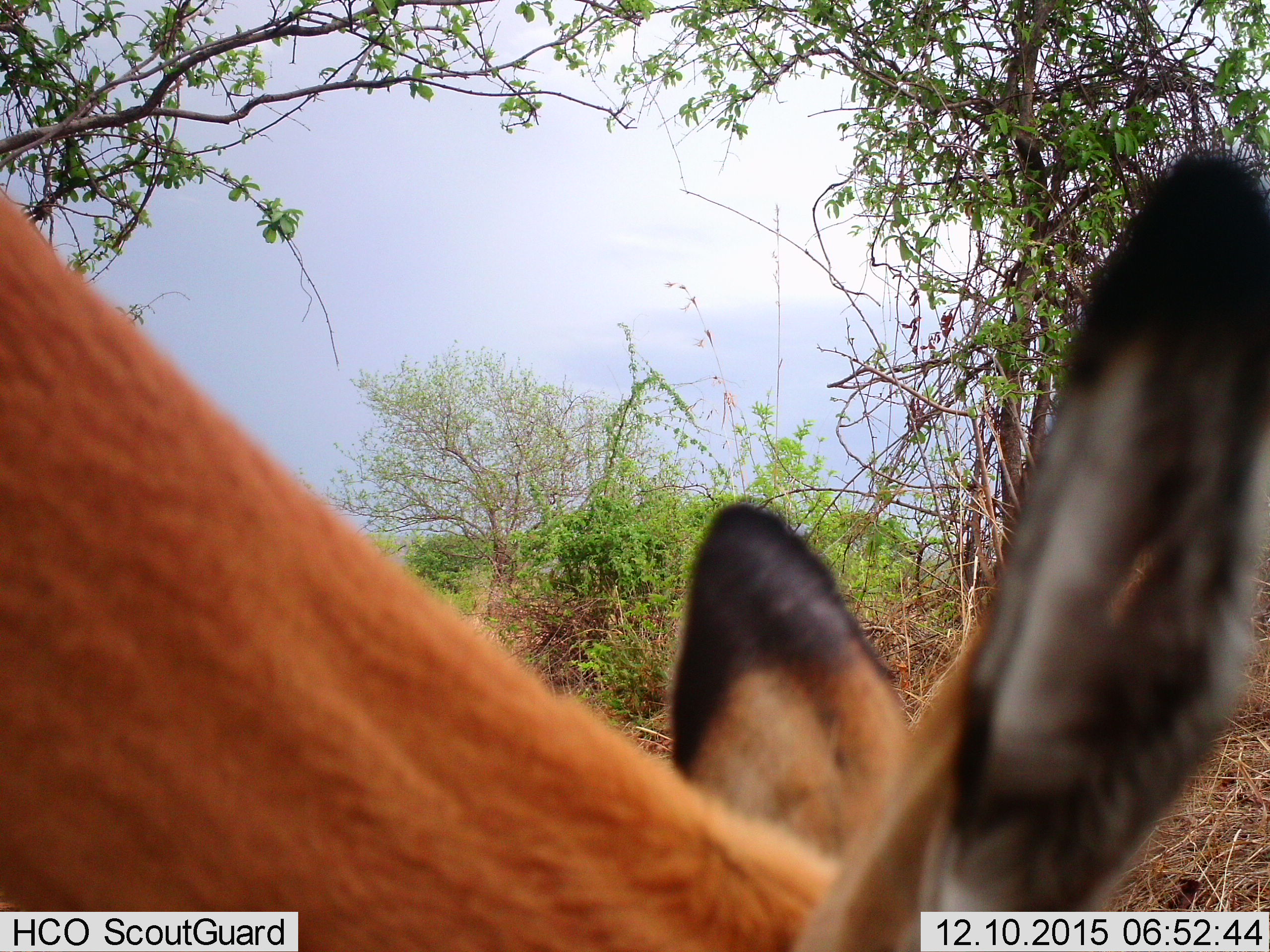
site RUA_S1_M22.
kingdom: Animalia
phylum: Chordata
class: Mammalia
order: Artiodactyla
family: Bovidae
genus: Aepyceros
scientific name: Aepyceros melampus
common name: impala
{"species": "impala (Aepyceros melampus)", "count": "1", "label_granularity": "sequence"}